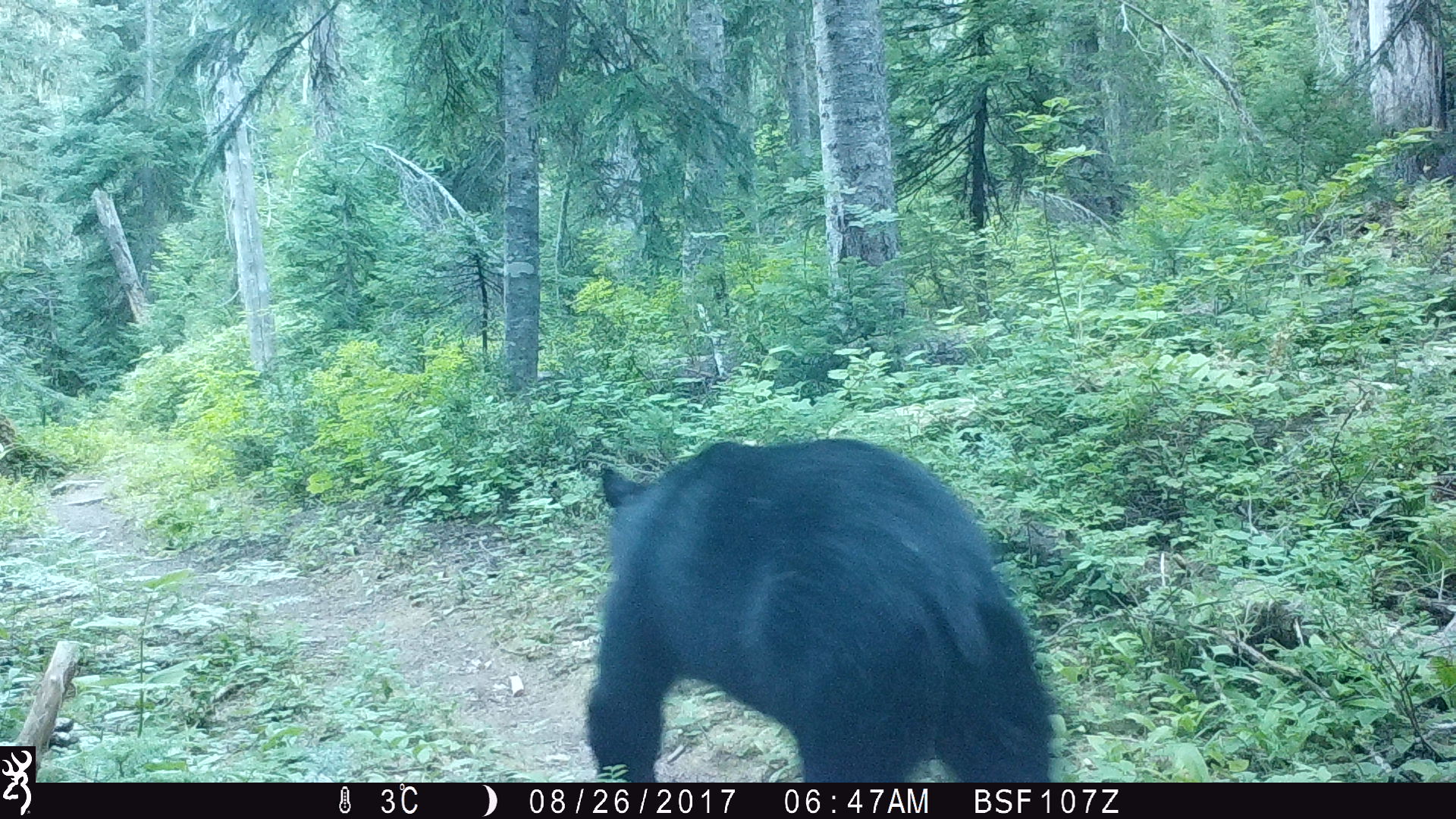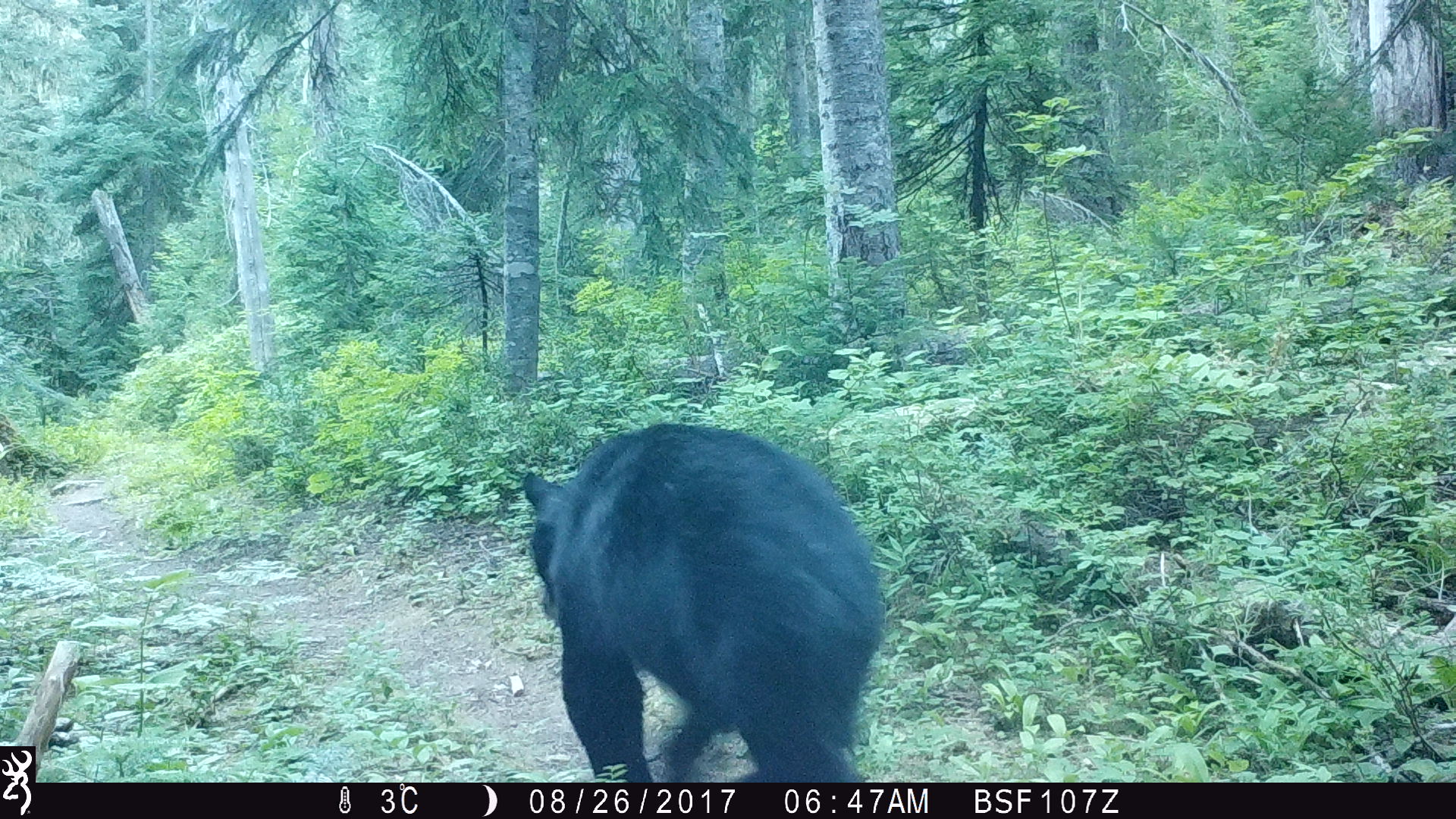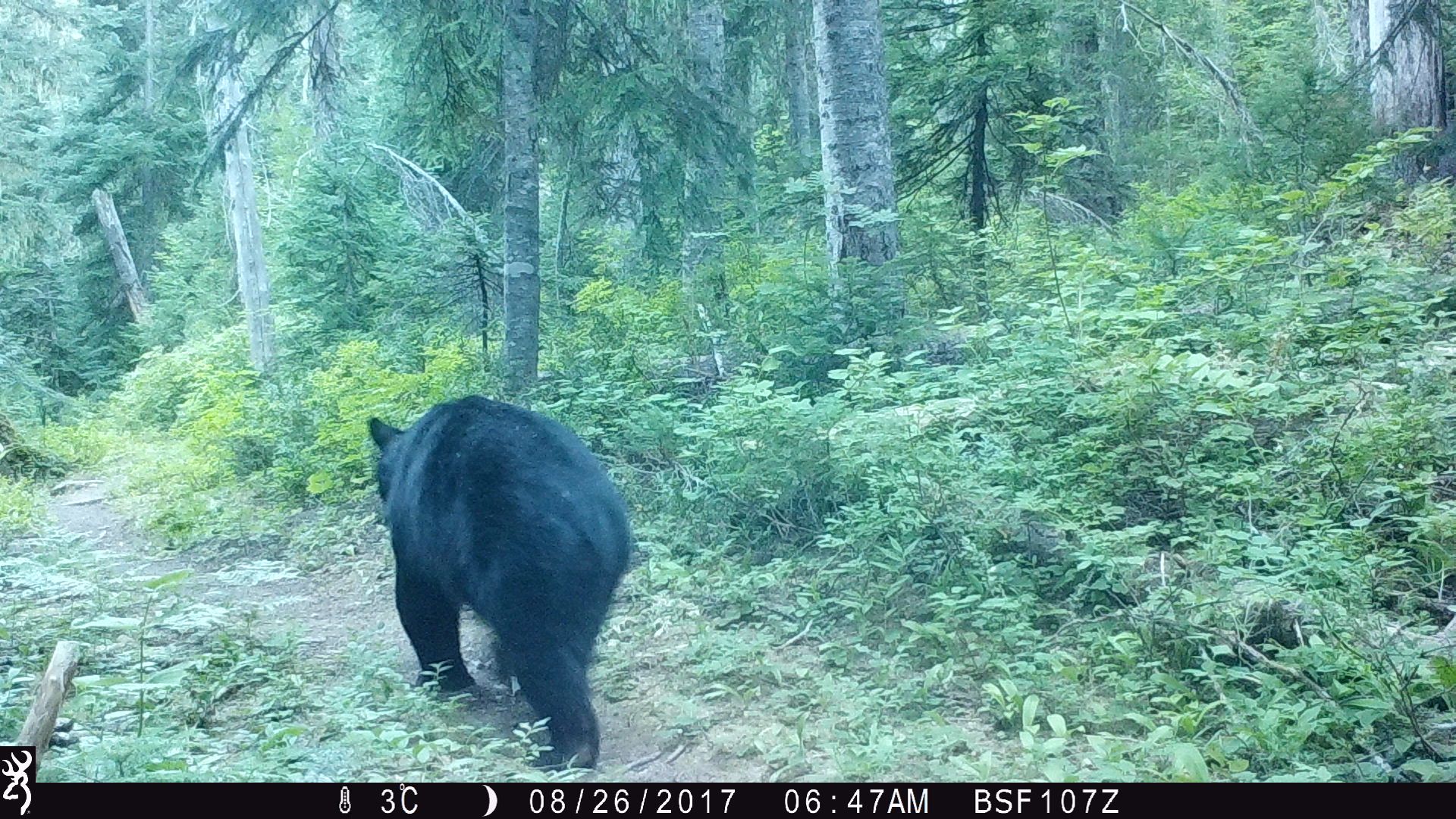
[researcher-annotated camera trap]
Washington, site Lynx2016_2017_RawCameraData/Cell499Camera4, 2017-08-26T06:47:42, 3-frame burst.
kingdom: Animalia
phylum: Chordata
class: Mammalia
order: Carnivora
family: Ursidae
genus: Ursus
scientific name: Ursus americanus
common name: american black bear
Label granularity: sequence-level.